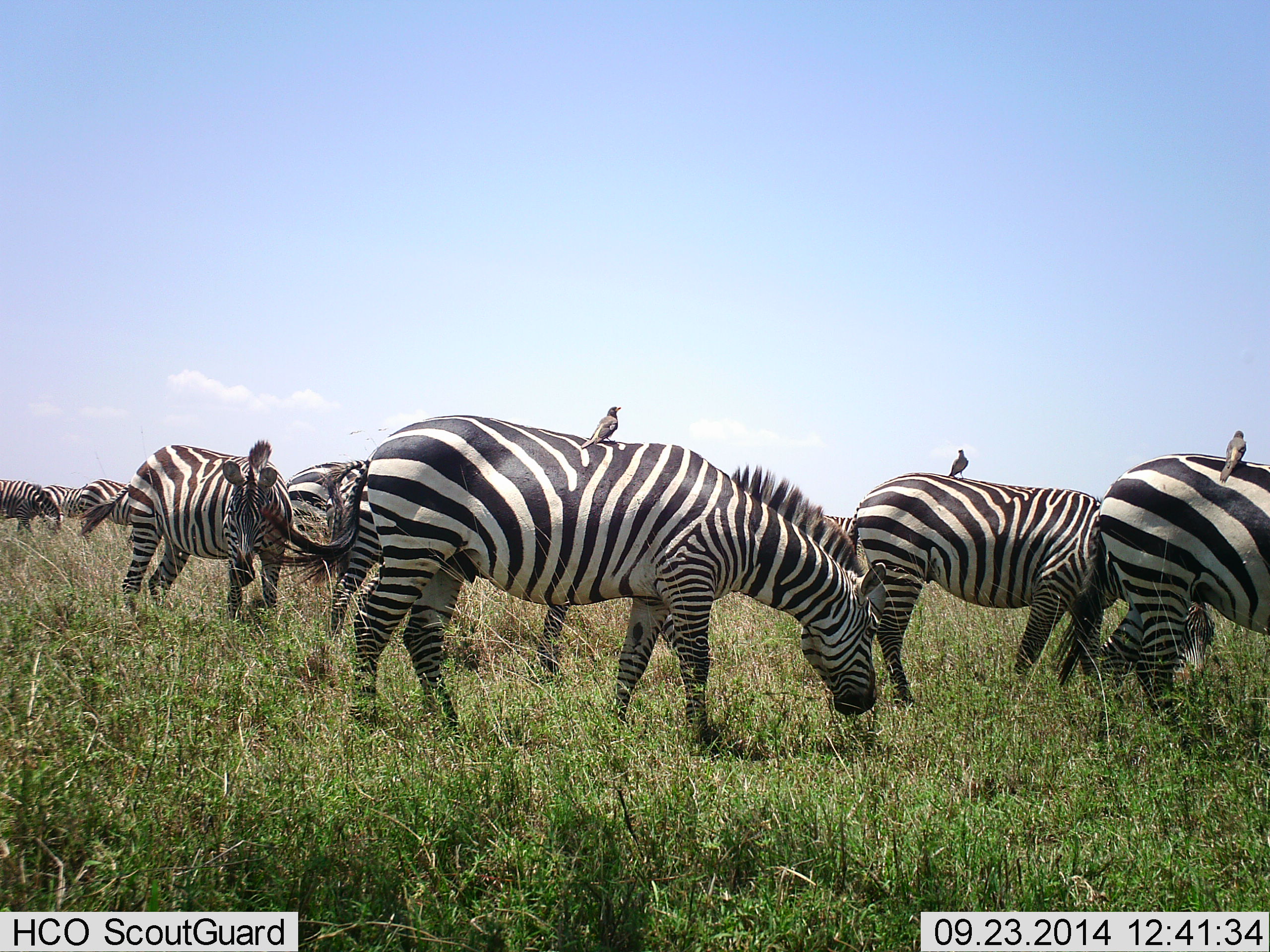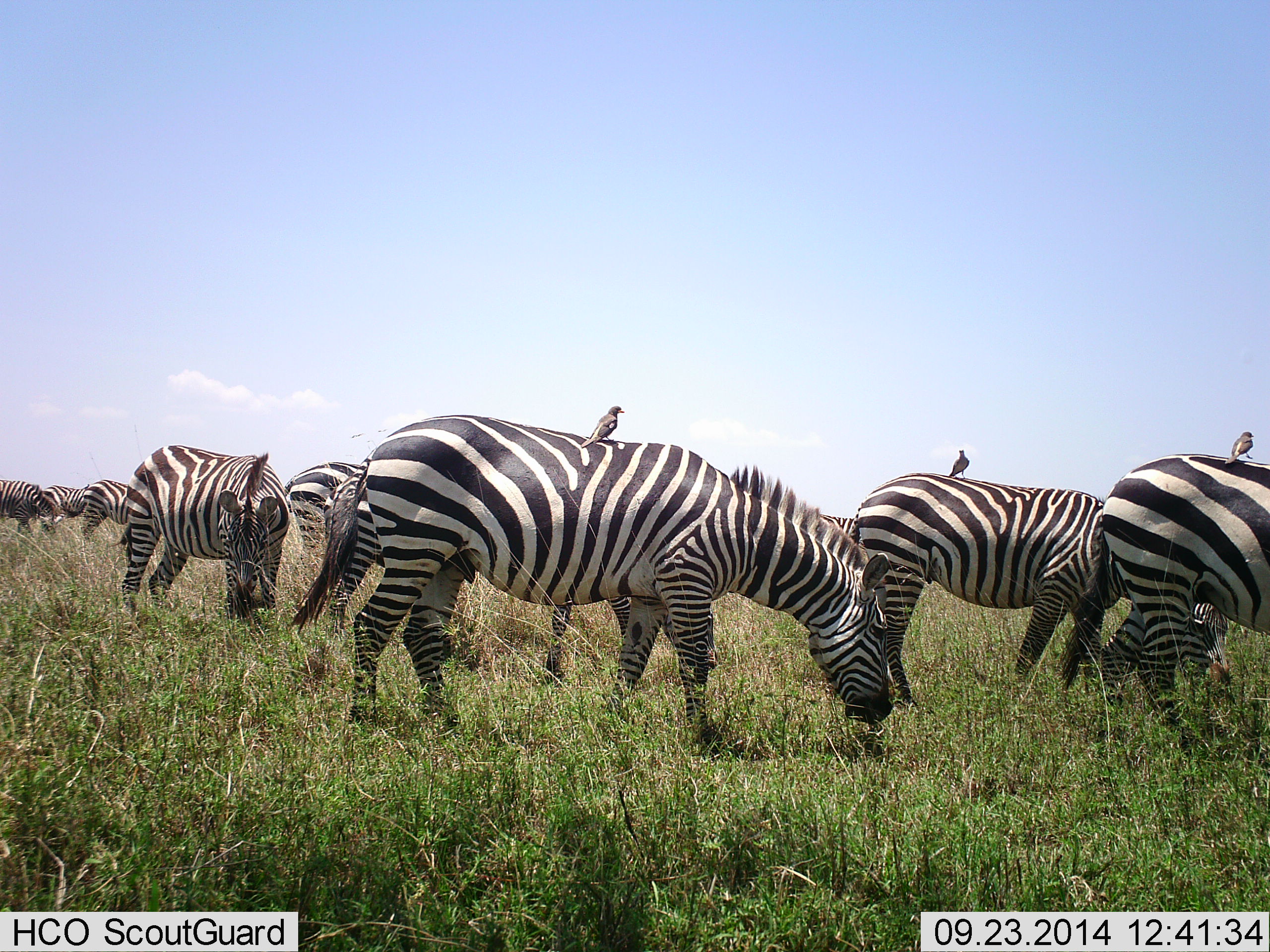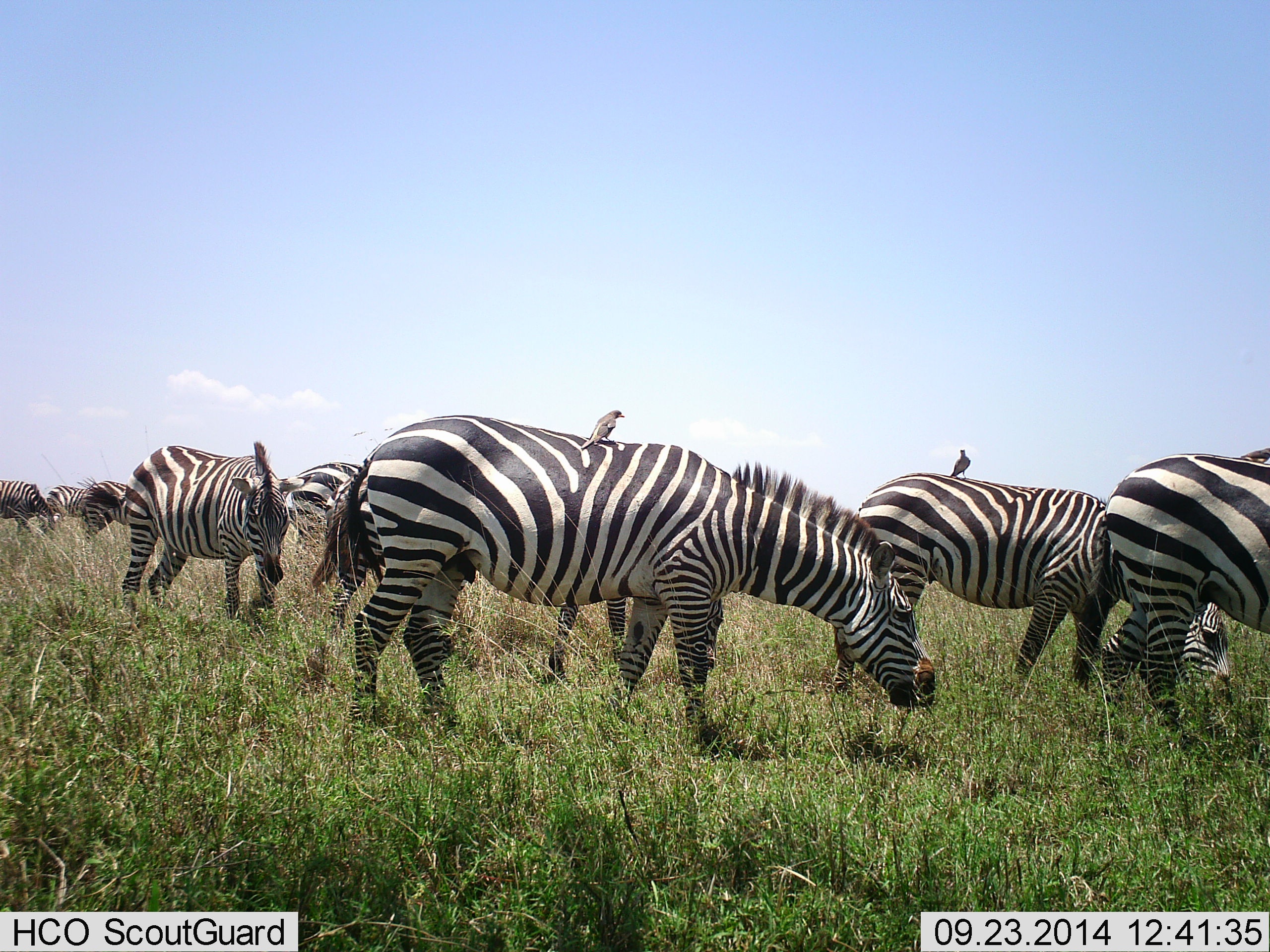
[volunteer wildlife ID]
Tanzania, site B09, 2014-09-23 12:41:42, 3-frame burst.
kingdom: Animalia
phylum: Chordata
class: Aves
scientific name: Aves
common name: bird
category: otherbird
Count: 3.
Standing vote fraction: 50%.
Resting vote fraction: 40%.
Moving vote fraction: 0%.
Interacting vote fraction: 0%.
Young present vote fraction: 0%.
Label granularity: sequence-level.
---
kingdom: Animalia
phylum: Chordata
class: Mammalia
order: Perissodactyla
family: Equidae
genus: Equus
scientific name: Equus quagga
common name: plains zebra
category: zebra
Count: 9.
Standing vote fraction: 36%.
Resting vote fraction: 0%.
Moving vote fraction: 9%.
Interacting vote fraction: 0%.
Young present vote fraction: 0%.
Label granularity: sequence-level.